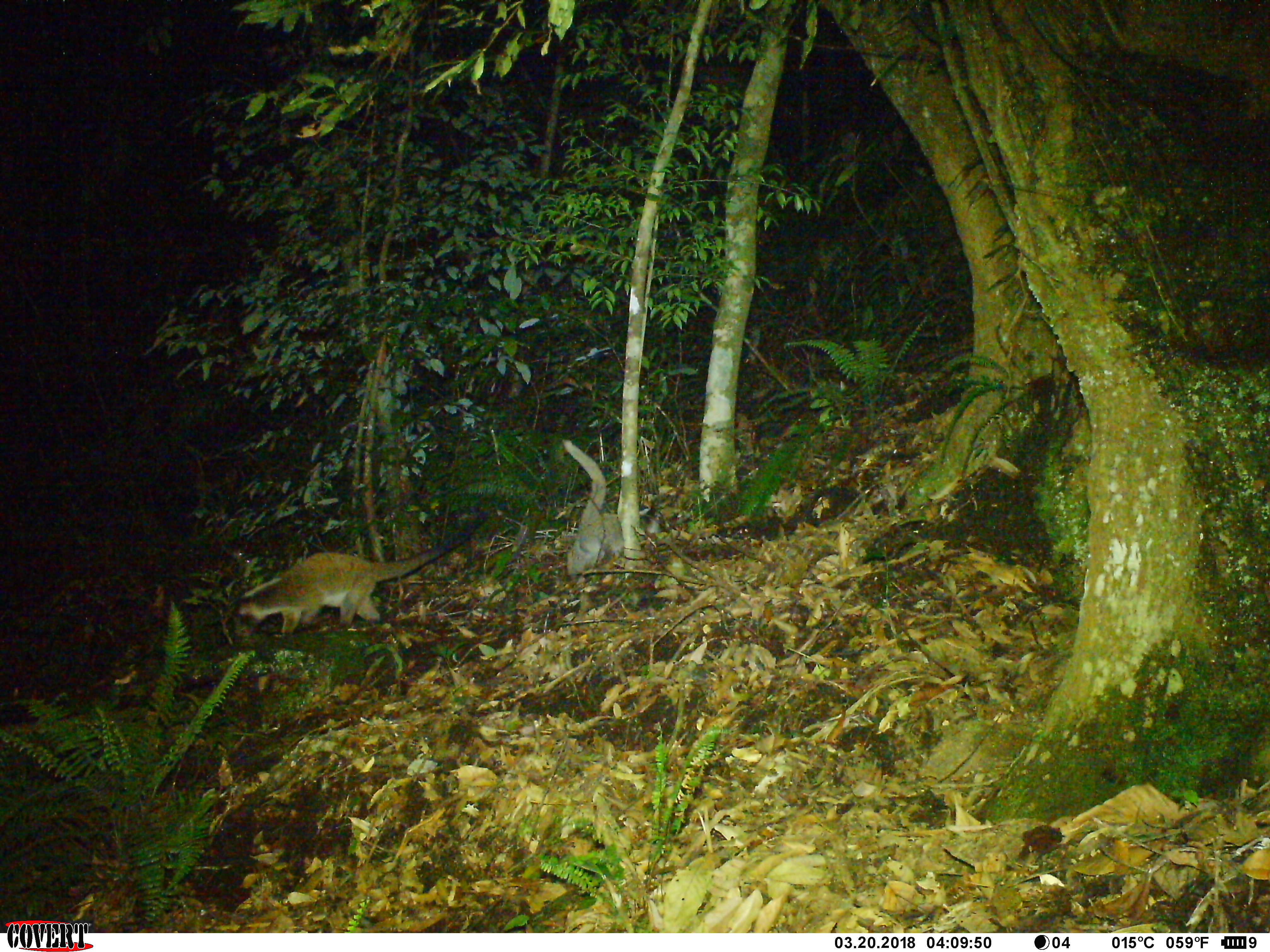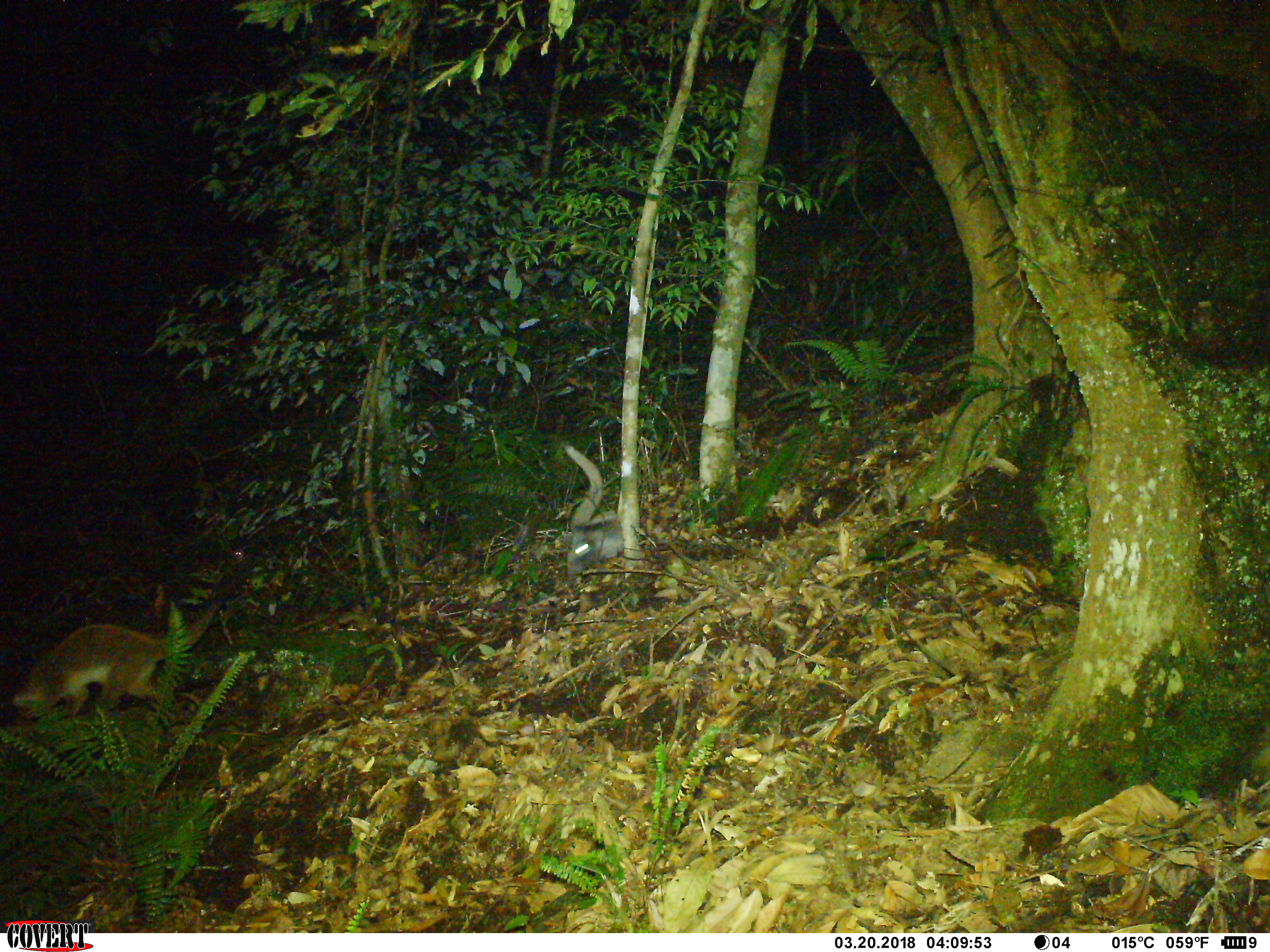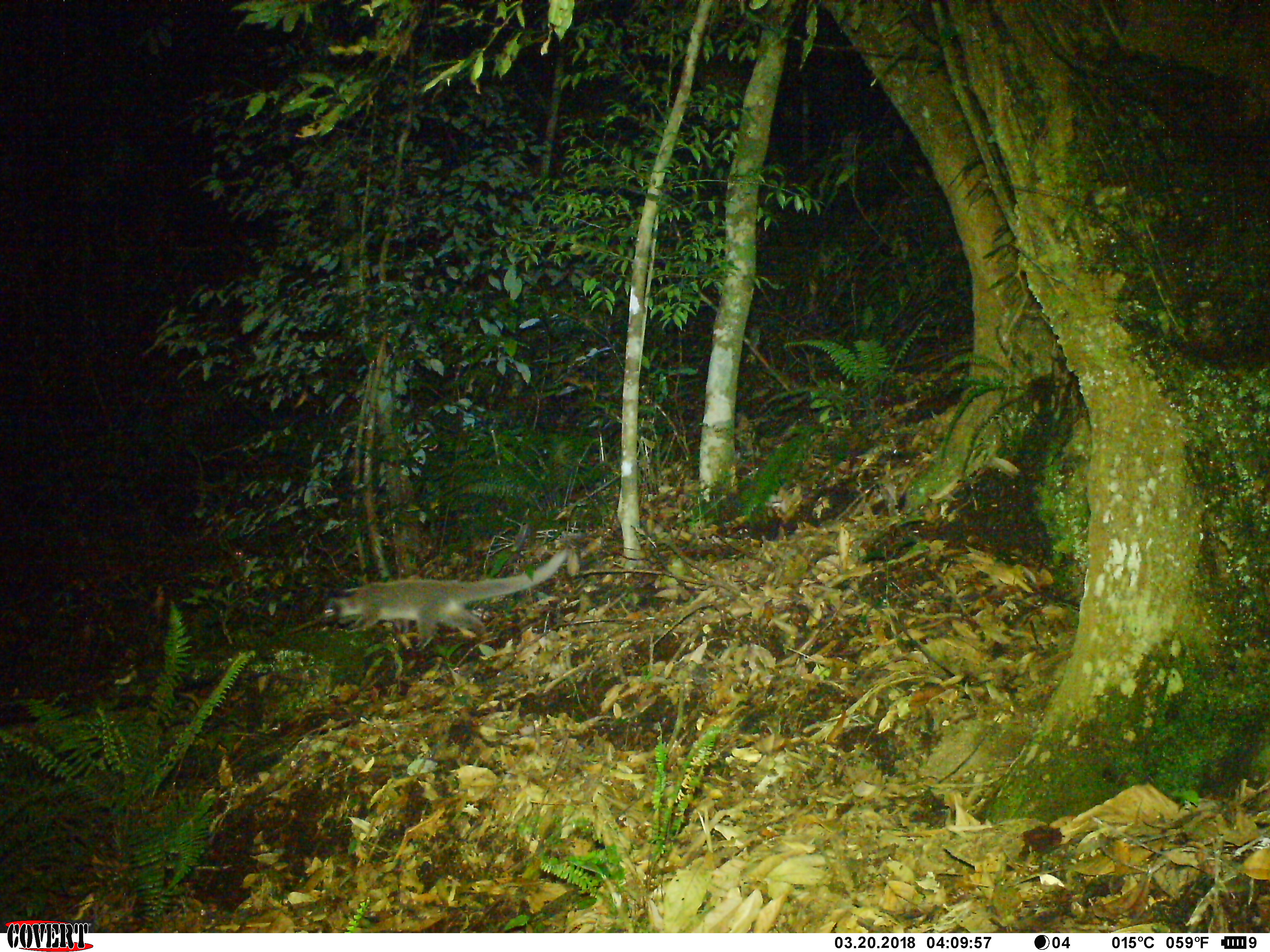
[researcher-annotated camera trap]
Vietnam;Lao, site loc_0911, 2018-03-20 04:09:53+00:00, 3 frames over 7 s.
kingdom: Animalia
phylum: Chordata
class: Mammalia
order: Carnivora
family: Viverridae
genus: Paguma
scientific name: Paguma larvata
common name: masked palm civet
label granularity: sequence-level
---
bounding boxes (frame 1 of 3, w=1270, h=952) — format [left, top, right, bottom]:
masked palm civet: [218, 526, 473, 649]; [561, 438, 667, 580]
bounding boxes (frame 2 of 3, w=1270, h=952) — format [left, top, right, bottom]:
masked palm civet: [13, 577, 234, 719]; [564, 444, 624, 576]; [229, 547, 246, 565]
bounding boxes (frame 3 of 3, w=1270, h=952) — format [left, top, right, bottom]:
masked palm civet: [319, 546, 569, 653]; [235, 549, 244, 559]